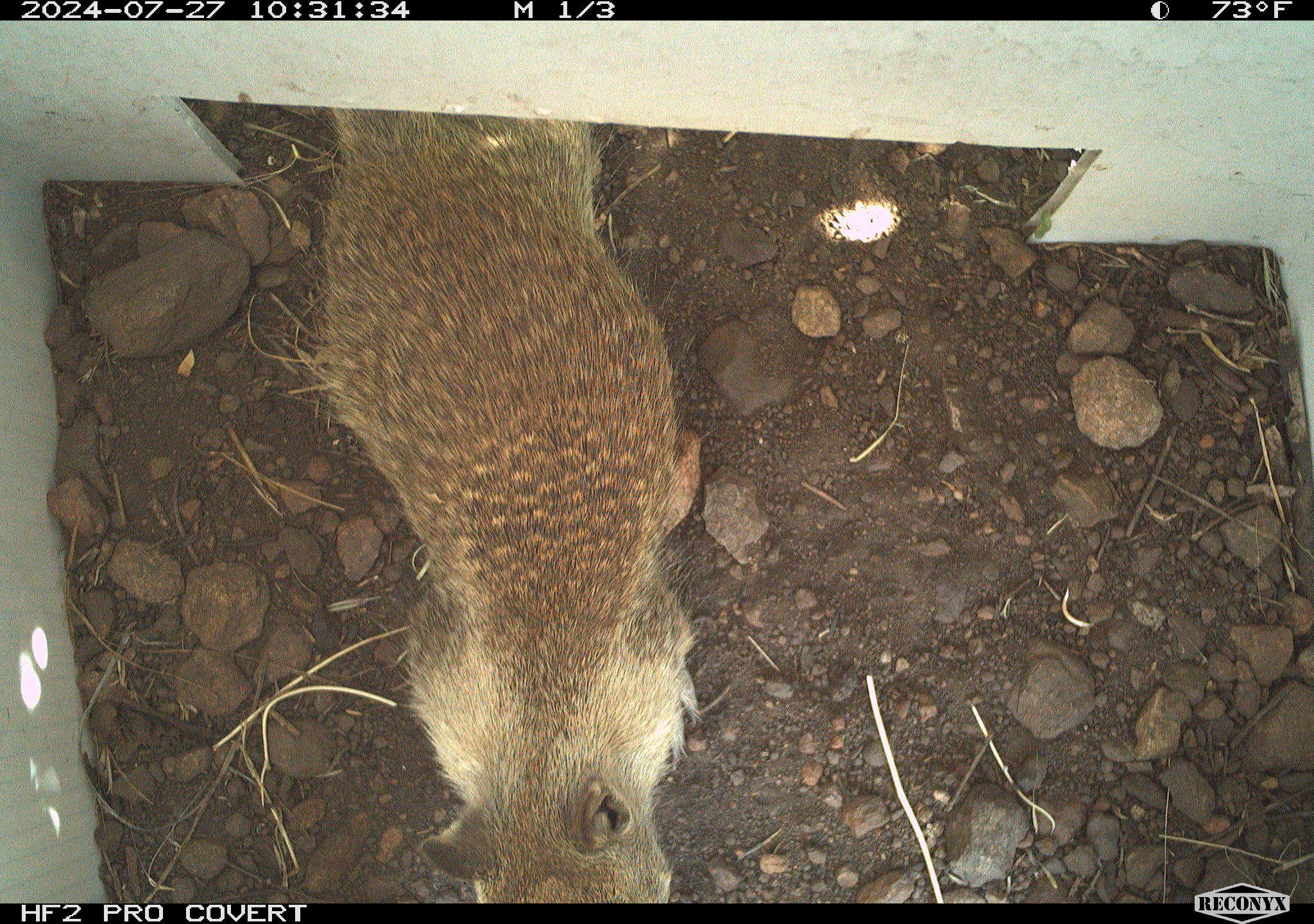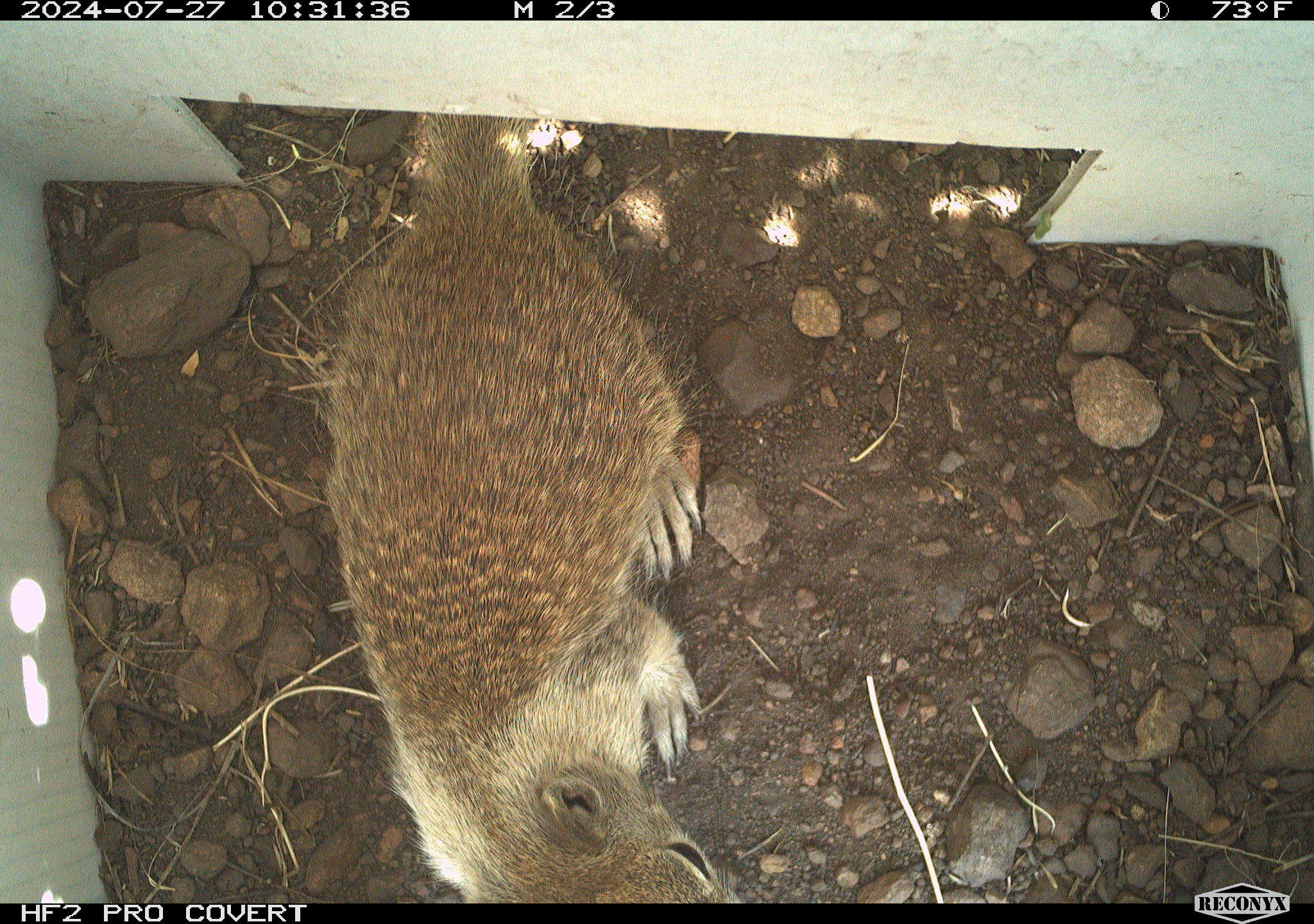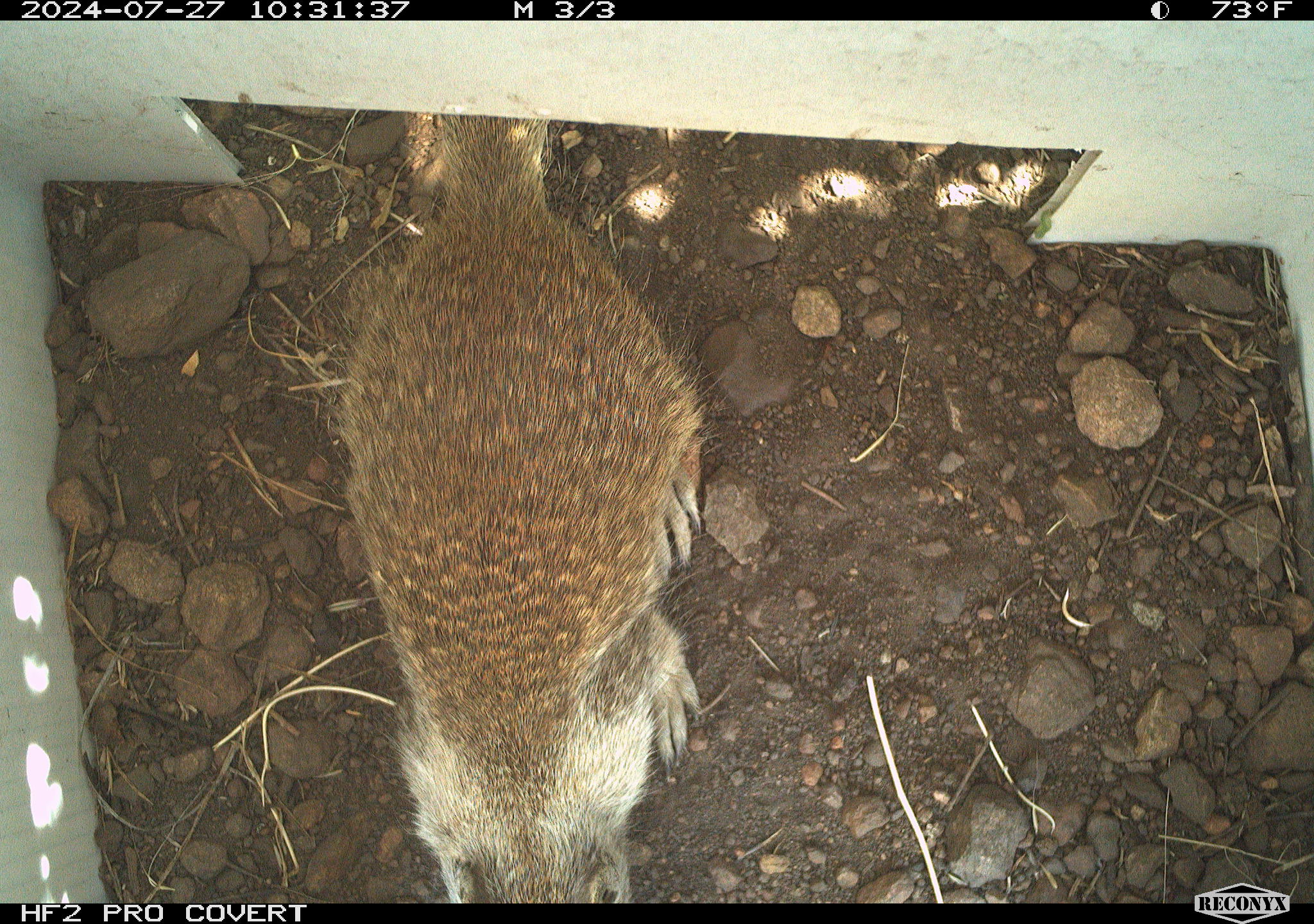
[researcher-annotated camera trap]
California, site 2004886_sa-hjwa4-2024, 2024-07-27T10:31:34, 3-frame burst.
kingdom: Animalia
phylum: Chordata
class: Mammalia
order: Rodentia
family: Sciuridae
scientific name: Sciuridae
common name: squirrels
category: sciuridae family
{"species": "sciuridae family (squirrels) (Sciuridae)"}